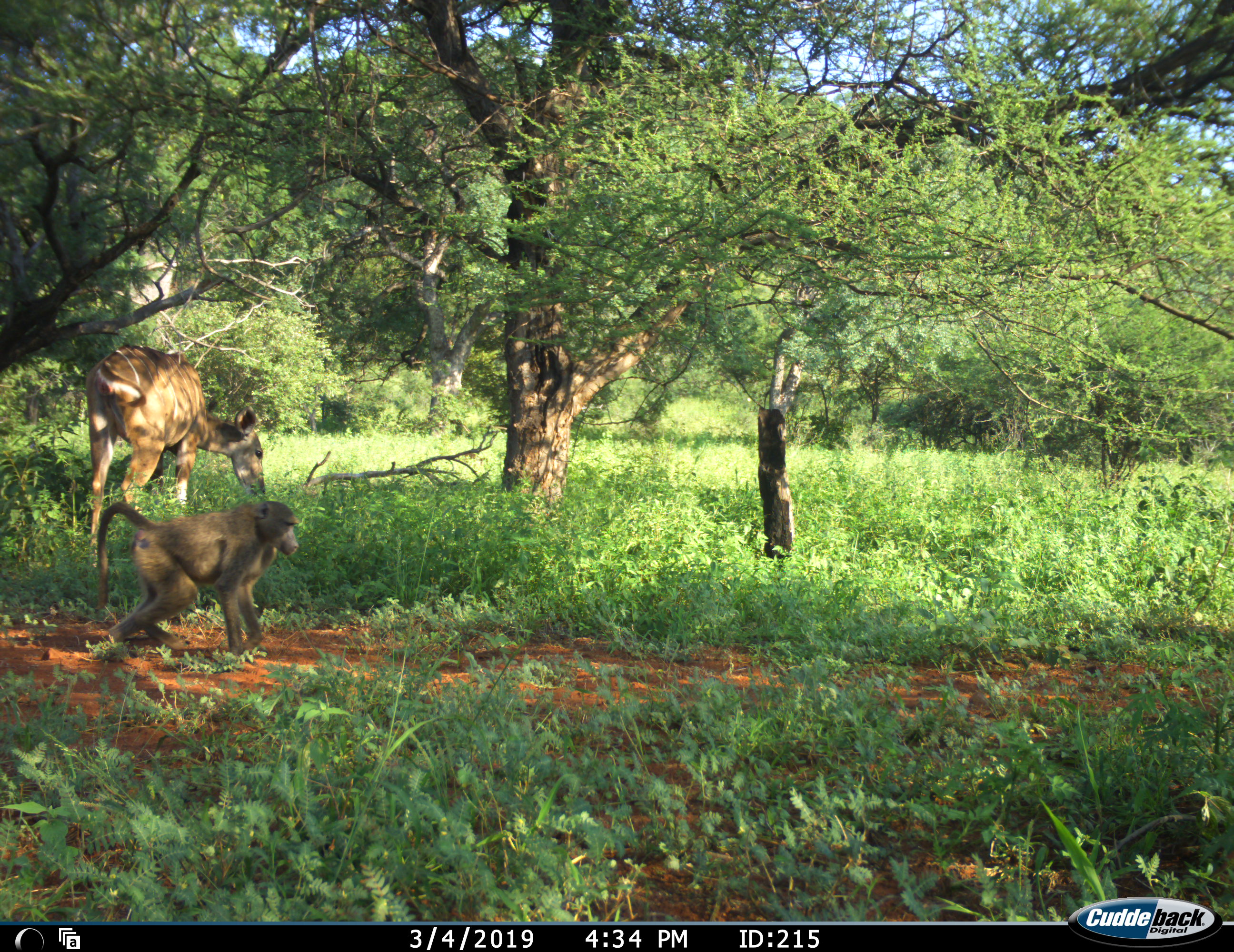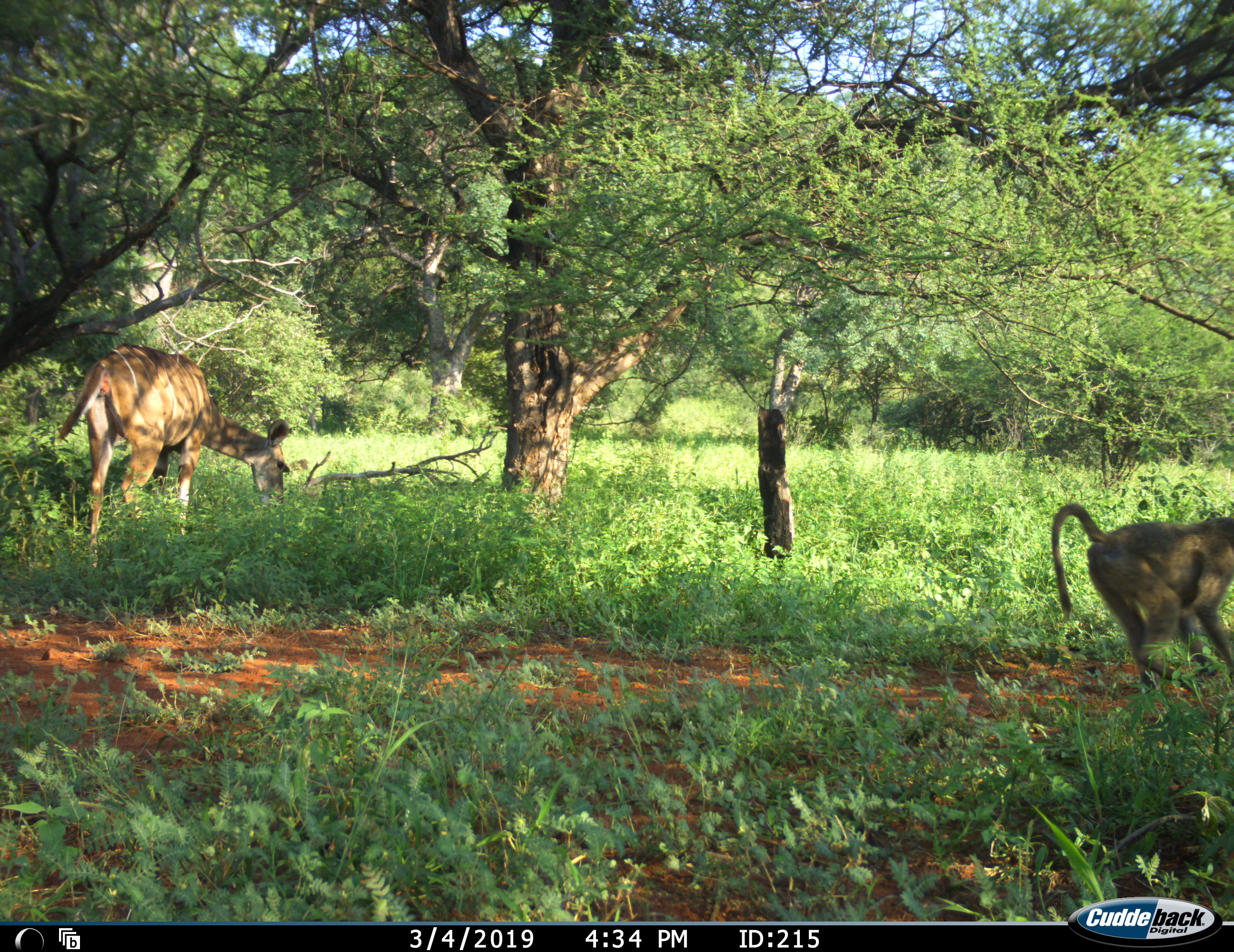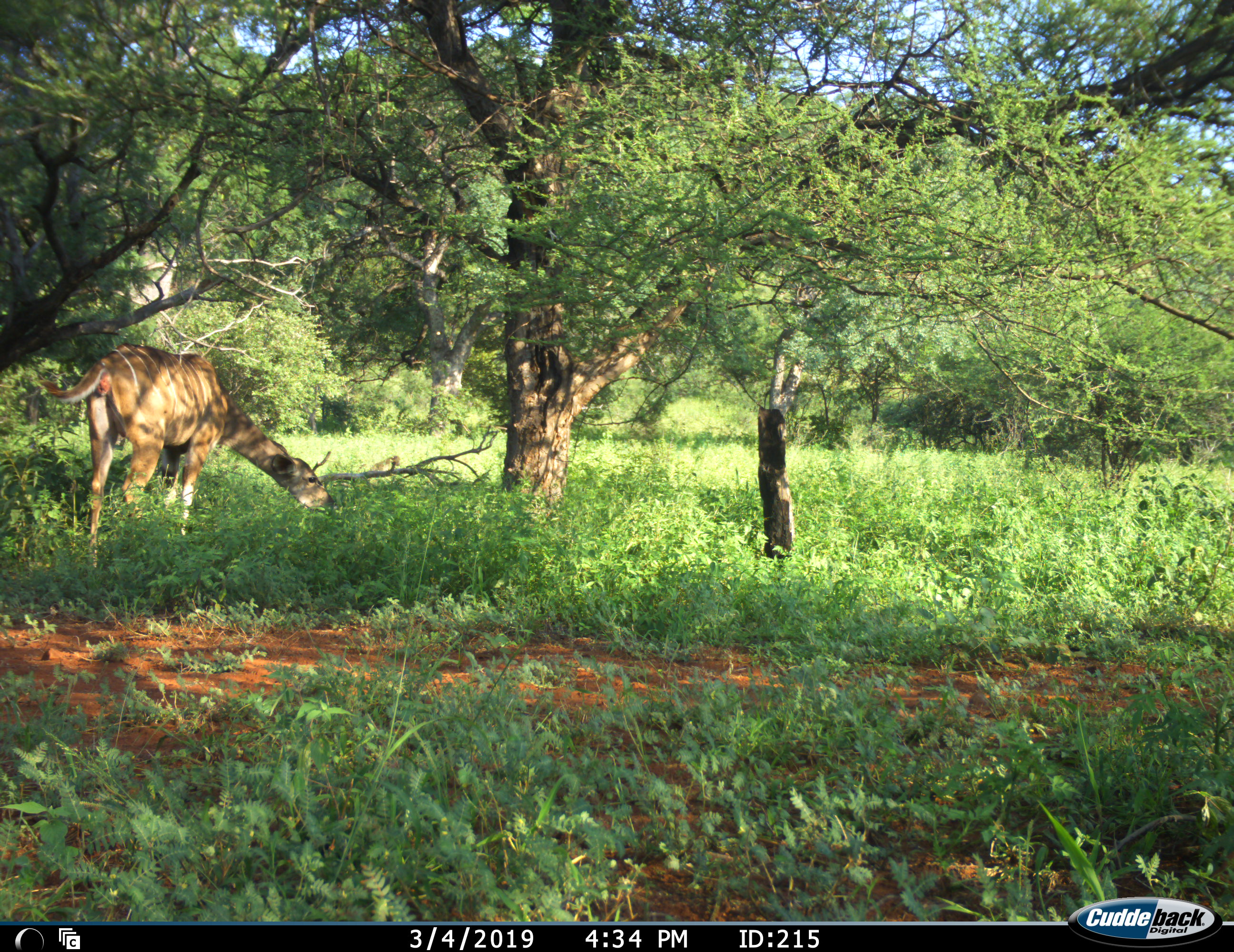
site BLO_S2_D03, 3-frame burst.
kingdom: Animalia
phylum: Chordata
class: Mammalia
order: Primates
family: Cercopithecidae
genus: Papio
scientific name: Papio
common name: baboon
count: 1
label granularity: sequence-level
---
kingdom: Animalia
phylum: Chordata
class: Mammalia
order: Artiodactyla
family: Bovidae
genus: Tragelaphus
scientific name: Tragelaphus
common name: kudu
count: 1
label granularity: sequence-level